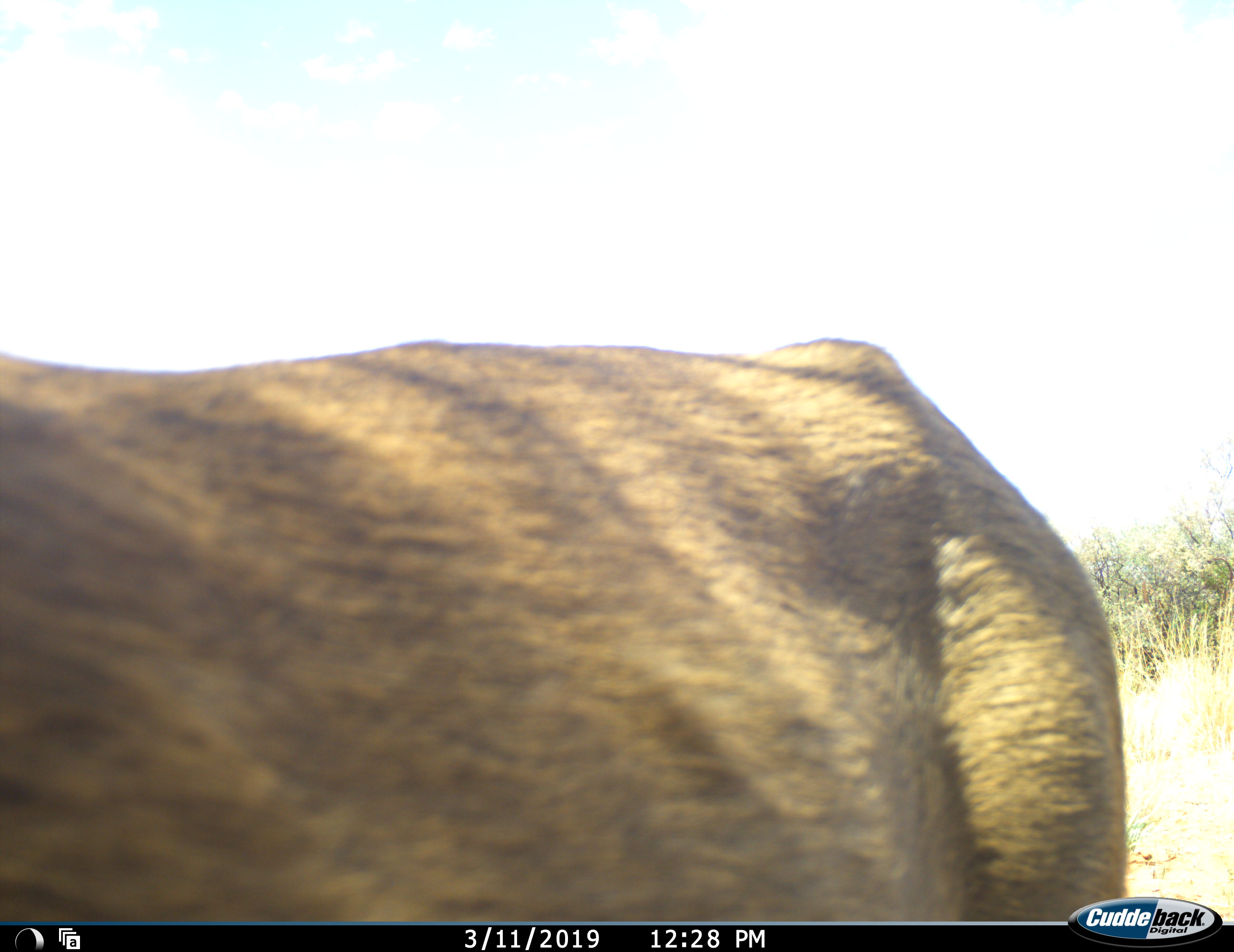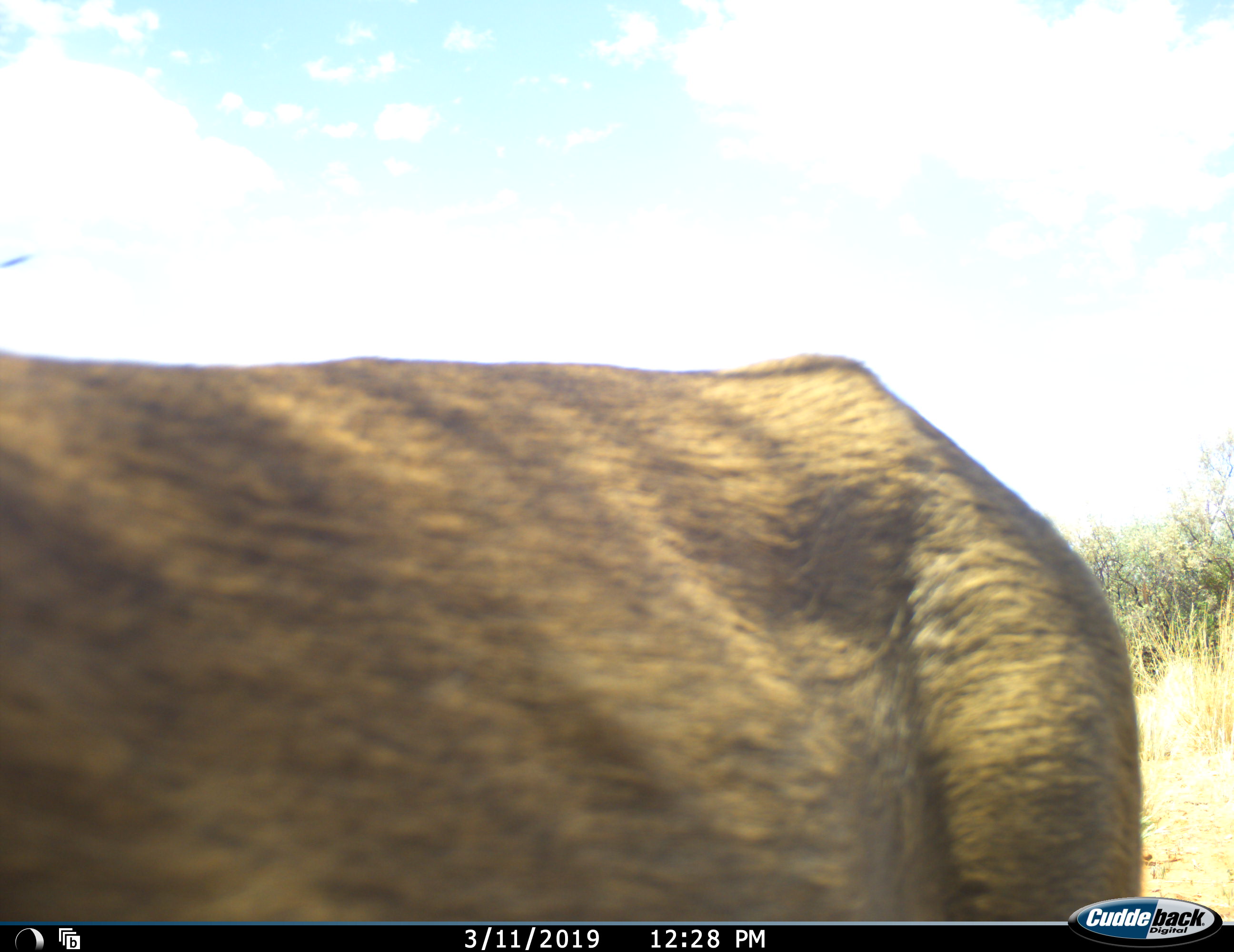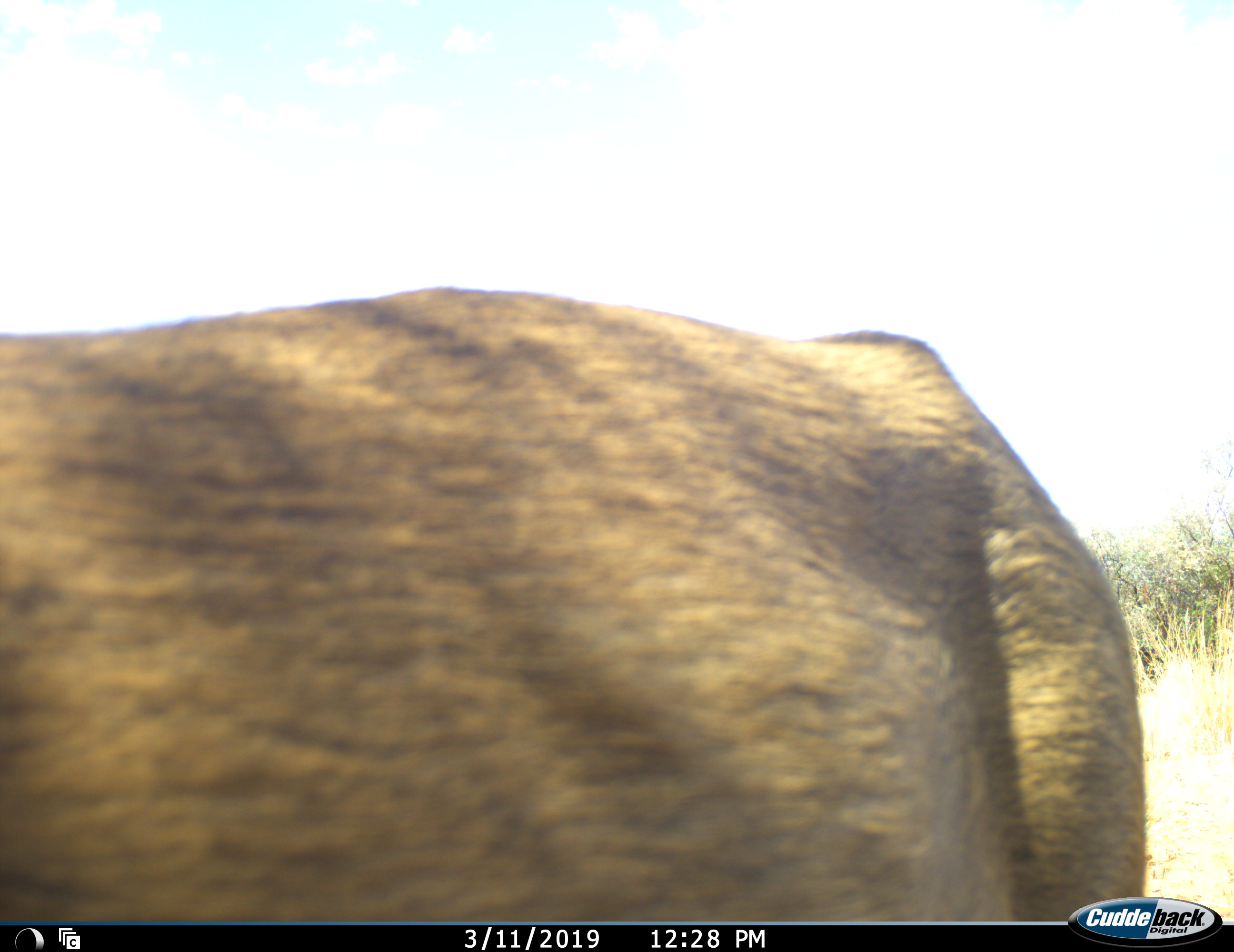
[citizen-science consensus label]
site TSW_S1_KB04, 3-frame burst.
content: unidentified animal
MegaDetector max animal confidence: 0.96